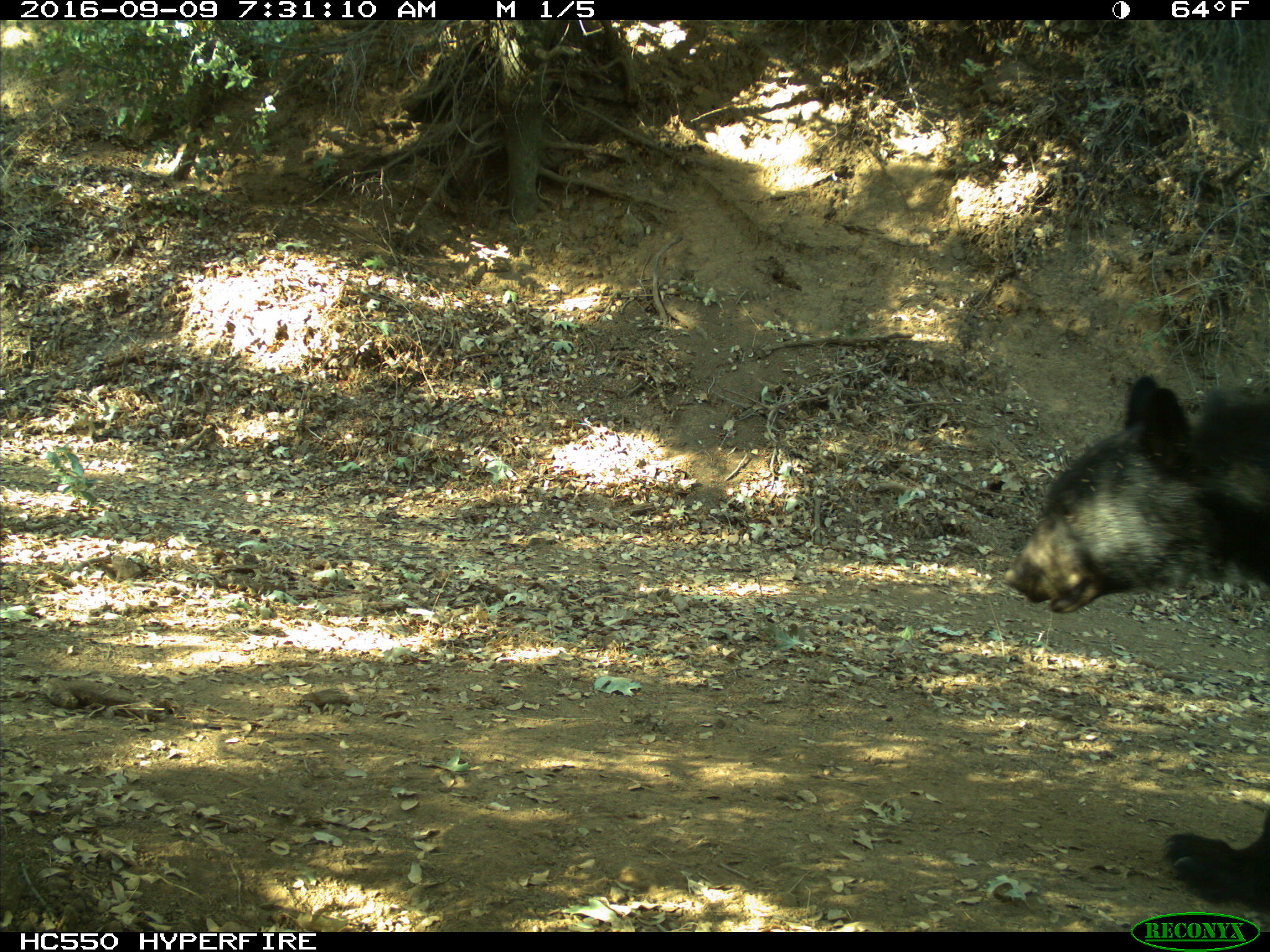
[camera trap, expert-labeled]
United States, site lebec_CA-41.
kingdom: Animalia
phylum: Chordata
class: Mammalia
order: Carnivora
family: Ursidae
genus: Ursus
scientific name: Ursus americanus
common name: american black bear